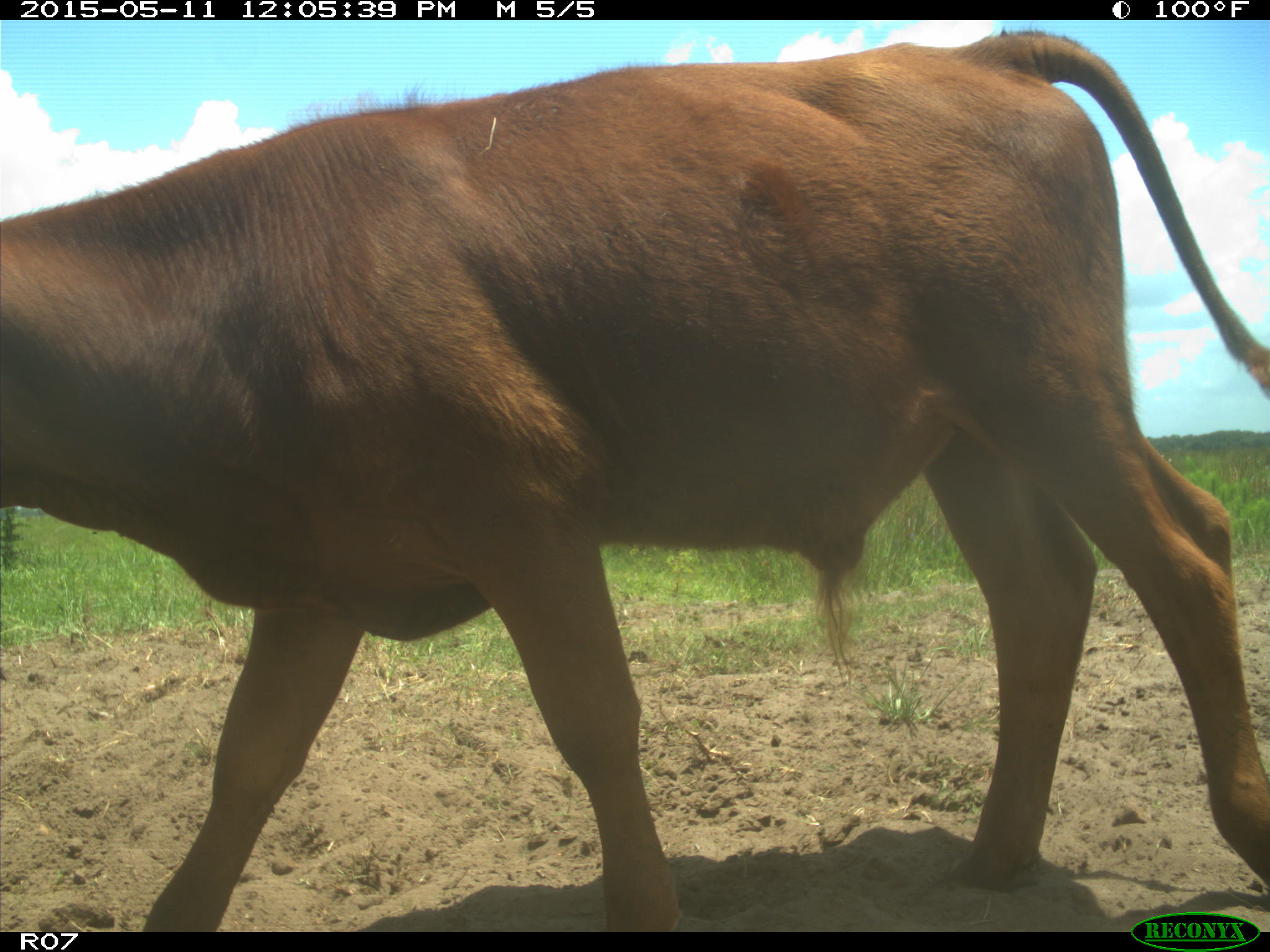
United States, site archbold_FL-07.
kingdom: Animalia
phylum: Chordata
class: Mammalia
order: Artiodactyla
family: Bovidae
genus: Bos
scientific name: Bos taurus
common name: domestic cow